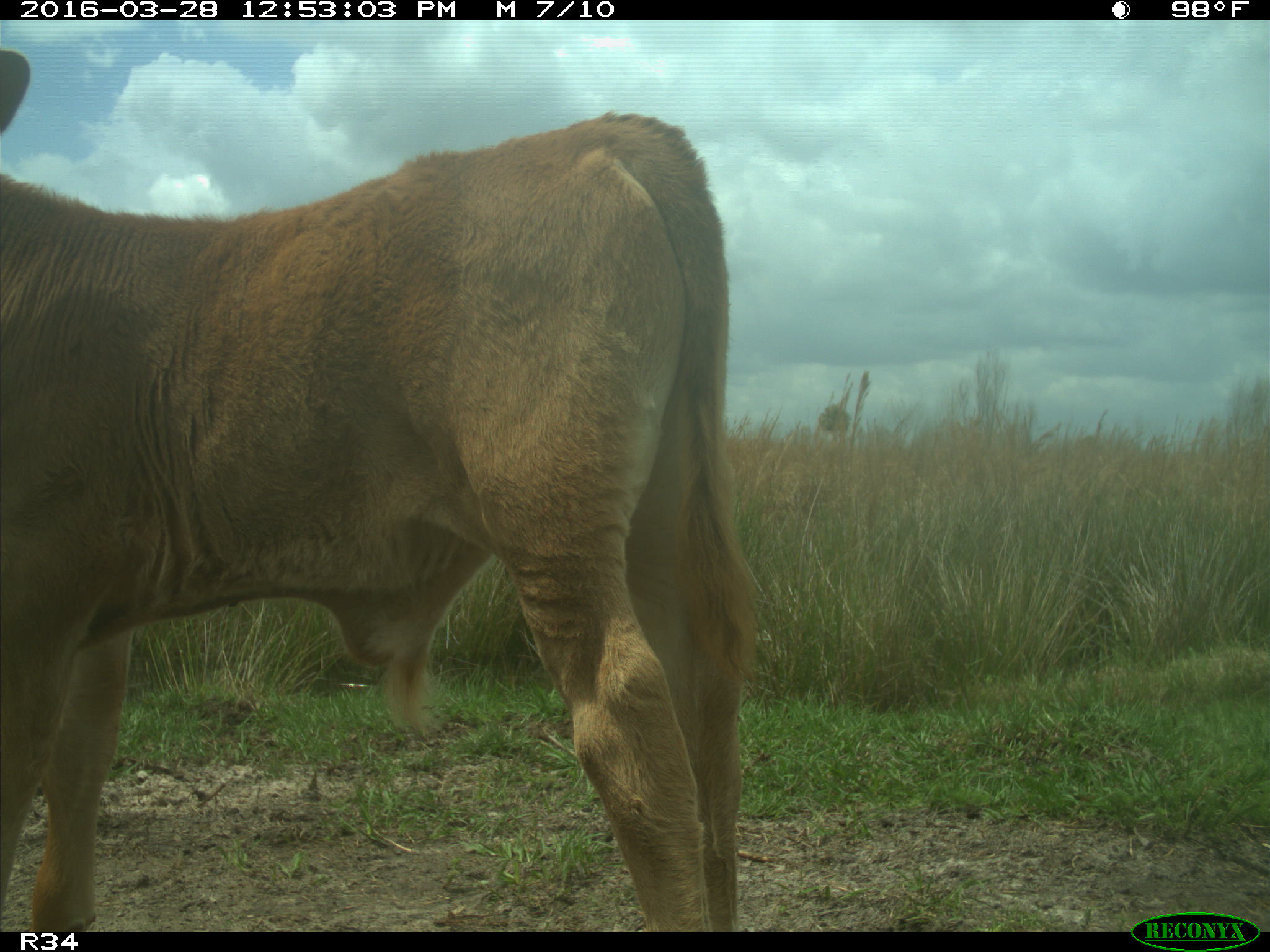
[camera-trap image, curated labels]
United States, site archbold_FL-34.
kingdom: Animalia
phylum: Chordata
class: Mammalia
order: Artiodactyla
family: Bovidae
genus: Bos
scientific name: Bos taurus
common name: domestic cow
Bos taurus (domestic cow).